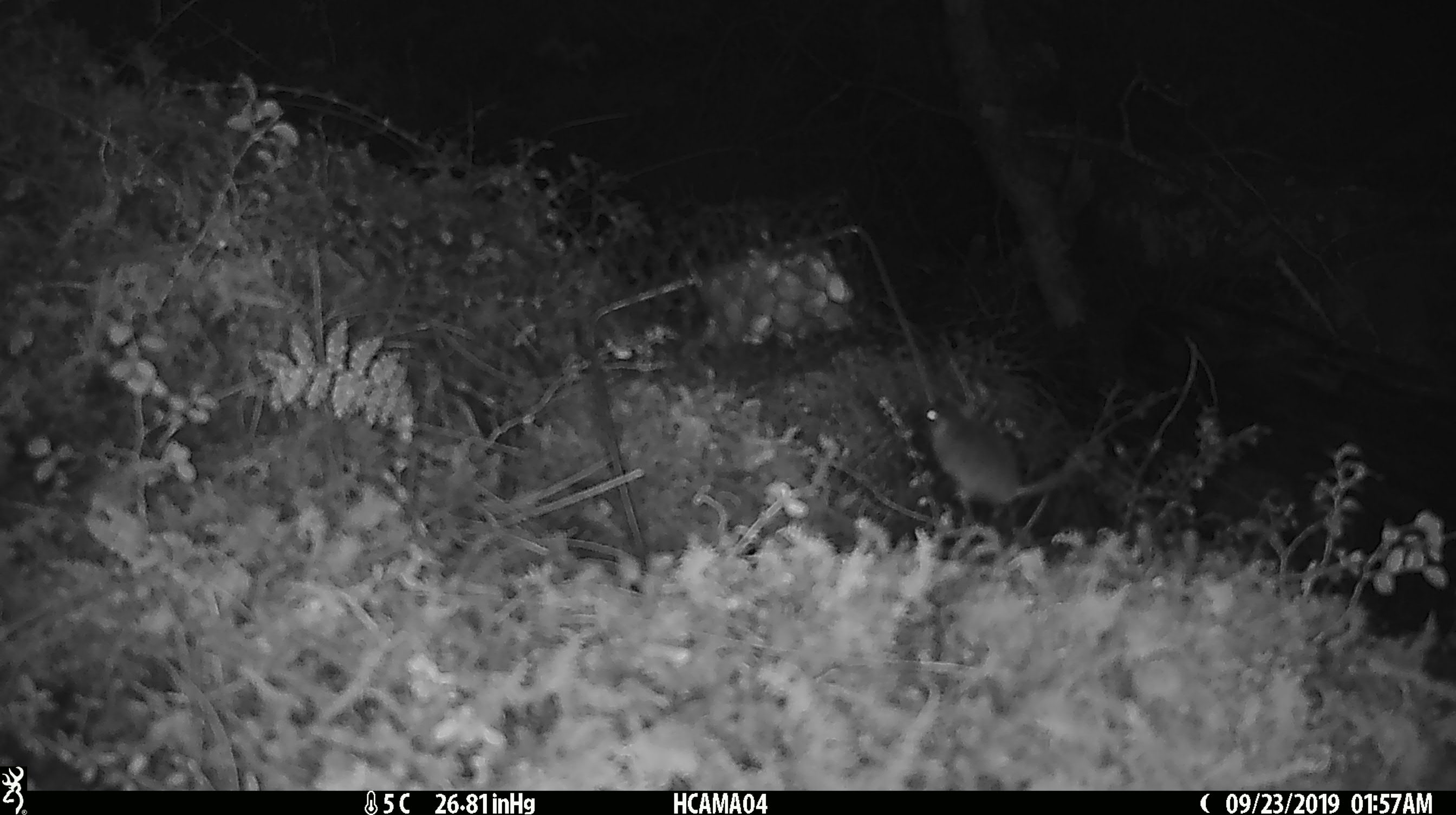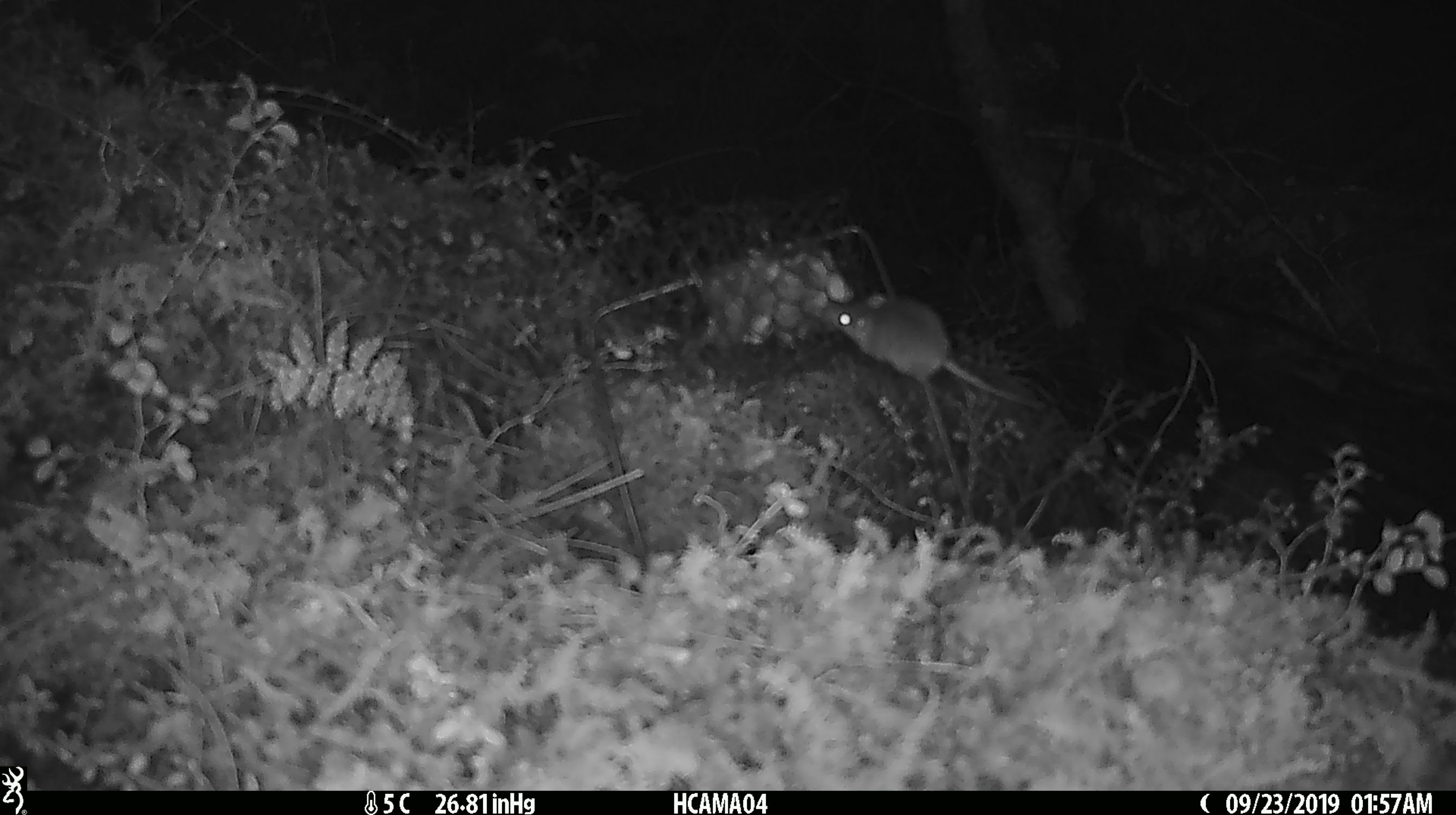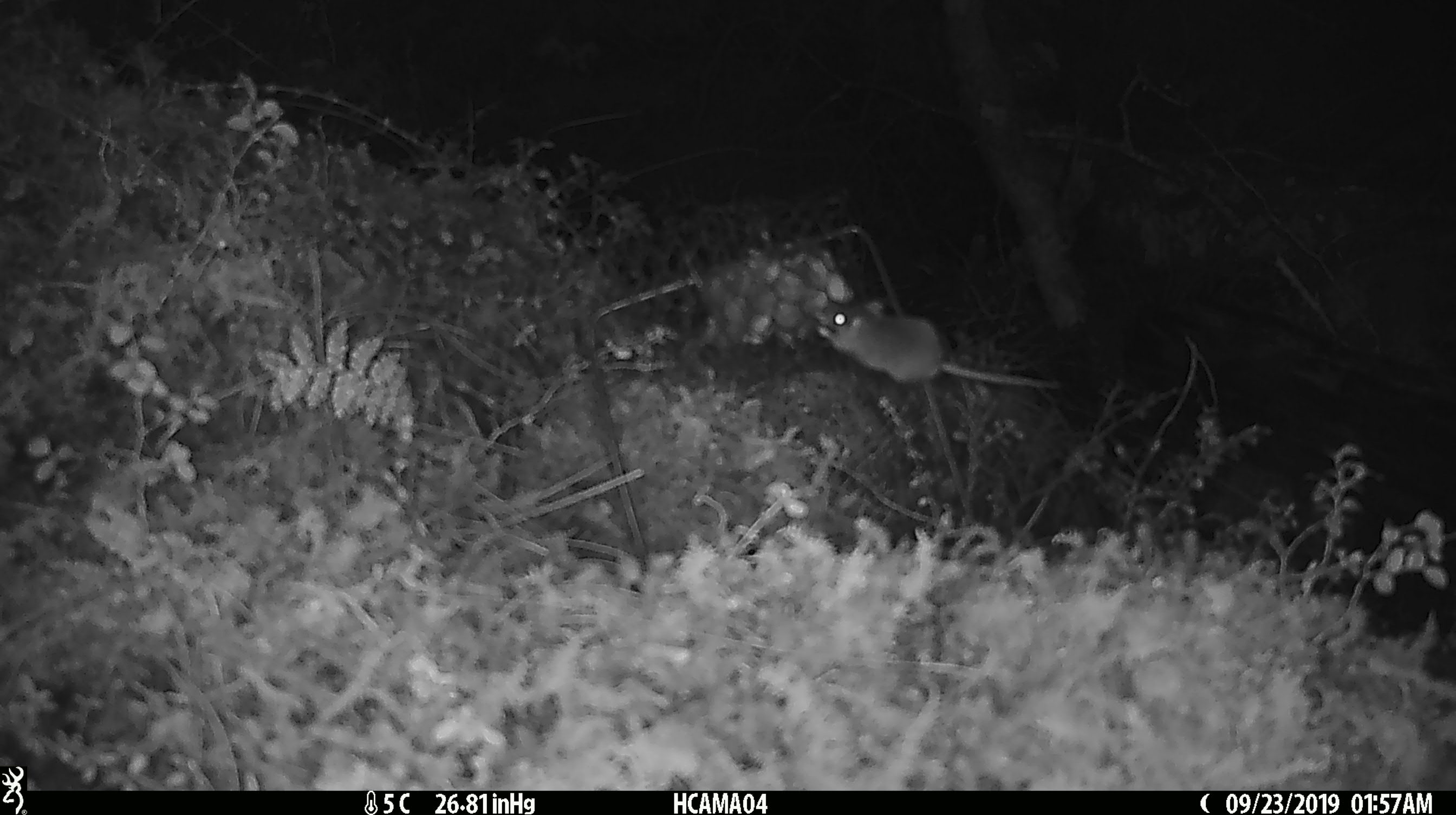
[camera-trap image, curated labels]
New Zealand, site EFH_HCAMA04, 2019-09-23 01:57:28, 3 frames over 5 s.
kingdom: Animalia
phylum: Chordata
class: Mammalia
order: Rodentia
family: Muridae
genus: Mus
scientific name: Mus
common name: mouse